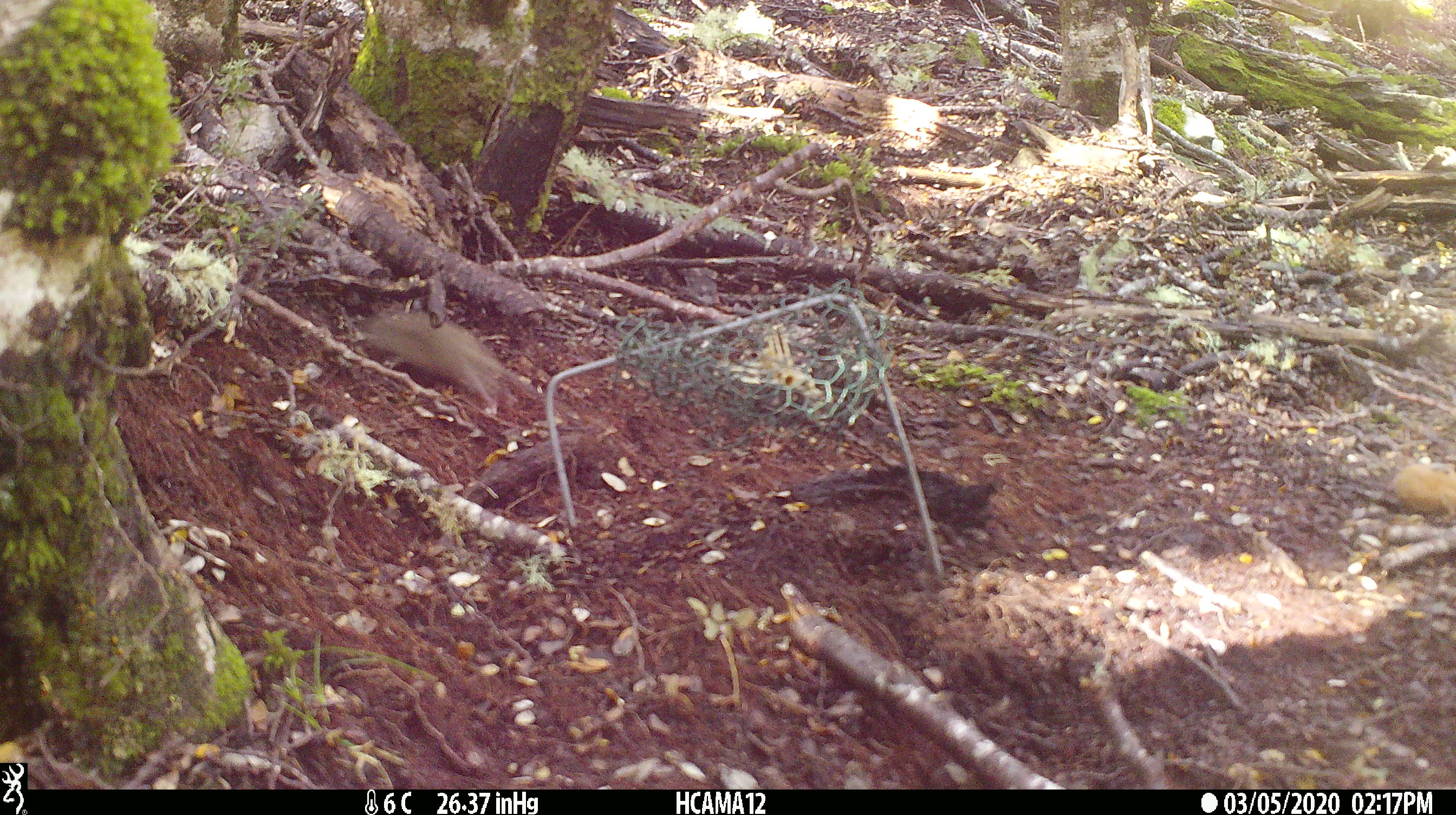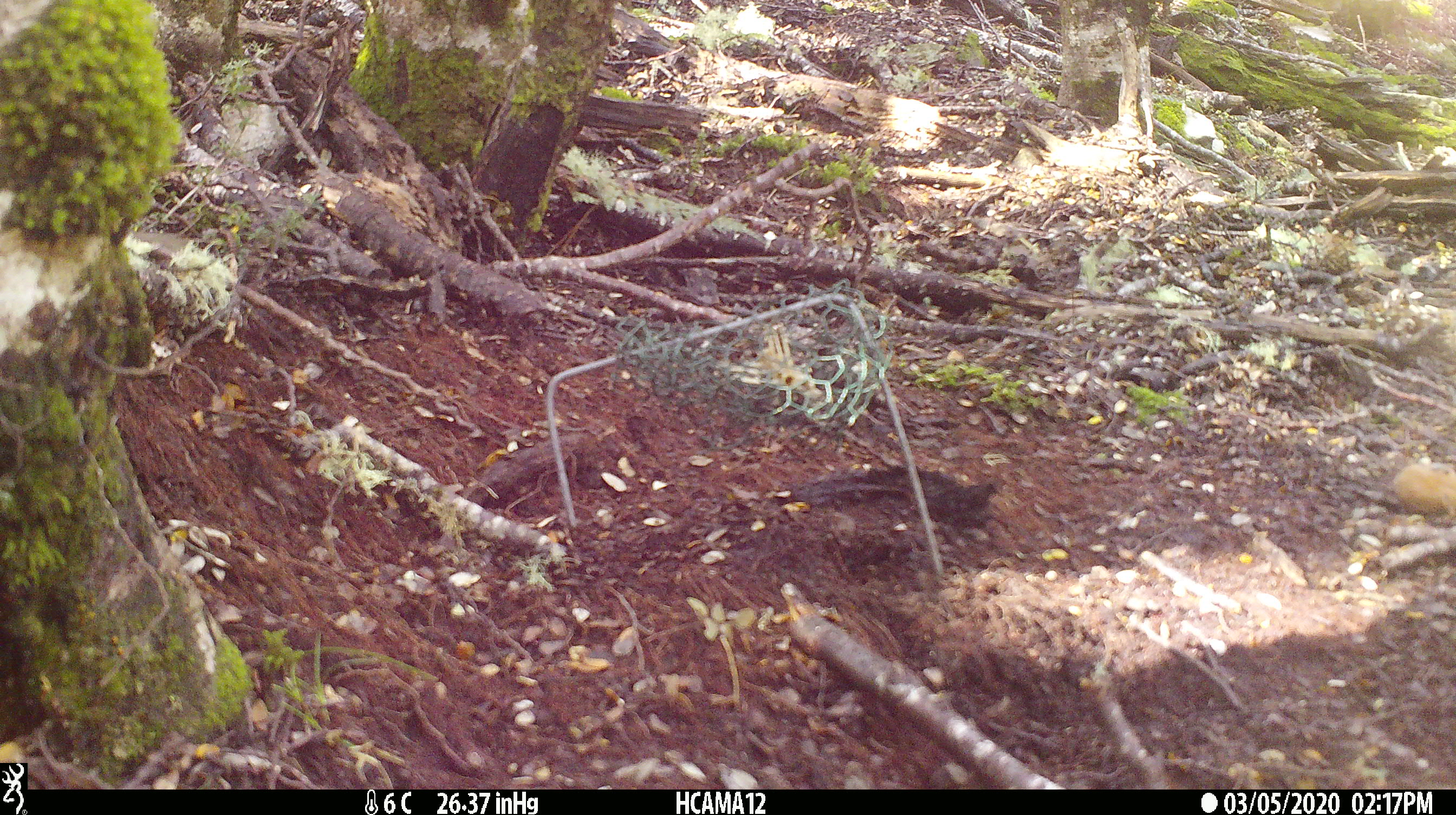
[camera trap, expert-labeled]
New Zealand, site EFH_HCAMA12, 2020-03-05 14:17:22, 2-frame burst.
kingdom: Animalia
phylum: Chordata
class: Mammalia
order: Rodentia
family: Muridae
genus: Mus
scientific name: Mus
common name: mouse